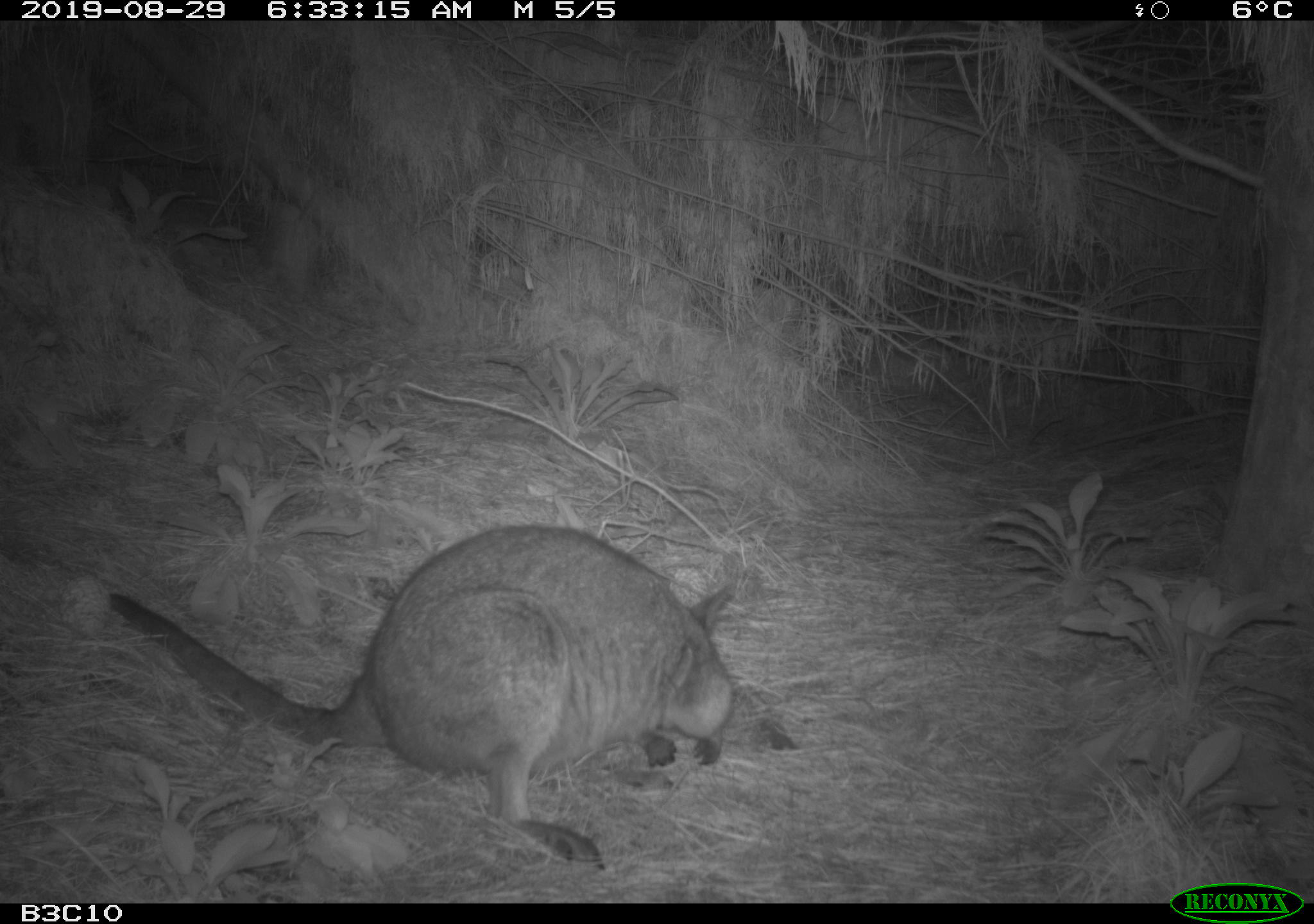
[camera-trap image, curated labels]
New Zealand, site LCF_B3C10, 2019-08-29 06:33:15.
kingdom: Animalia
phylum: Chordata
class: Mammalia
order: Diprotodontia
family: Macropodidae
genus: Notamacropus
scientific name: Notamacropus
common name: wallaby